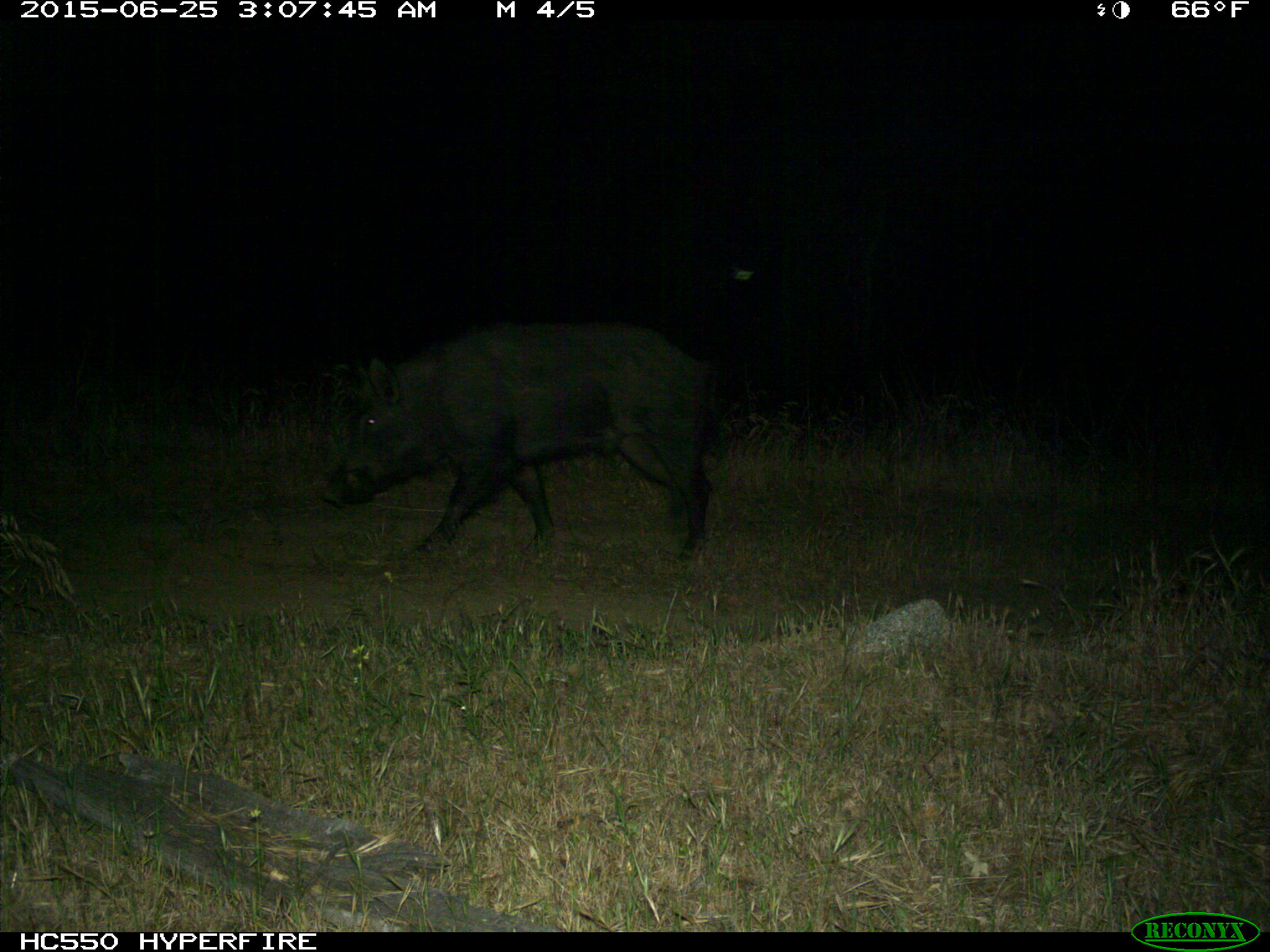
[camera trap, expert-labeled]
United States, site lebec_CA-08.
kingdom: Animalia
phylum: Chordata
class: Mammalia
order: Artiodactyla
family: Suidae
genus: Sus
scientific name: Sus scrofa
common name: wild boar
Sus scrofa (wild boar).